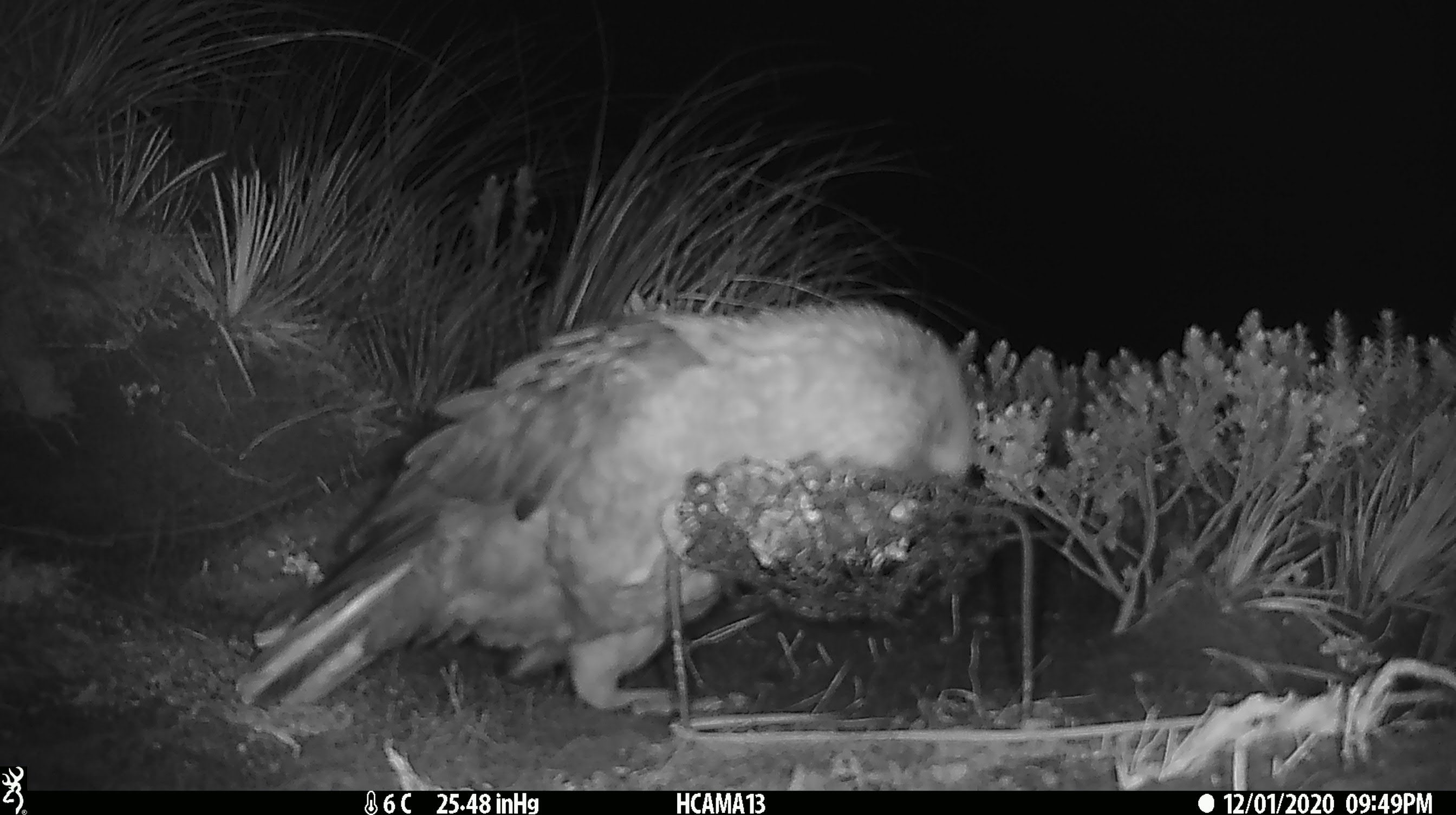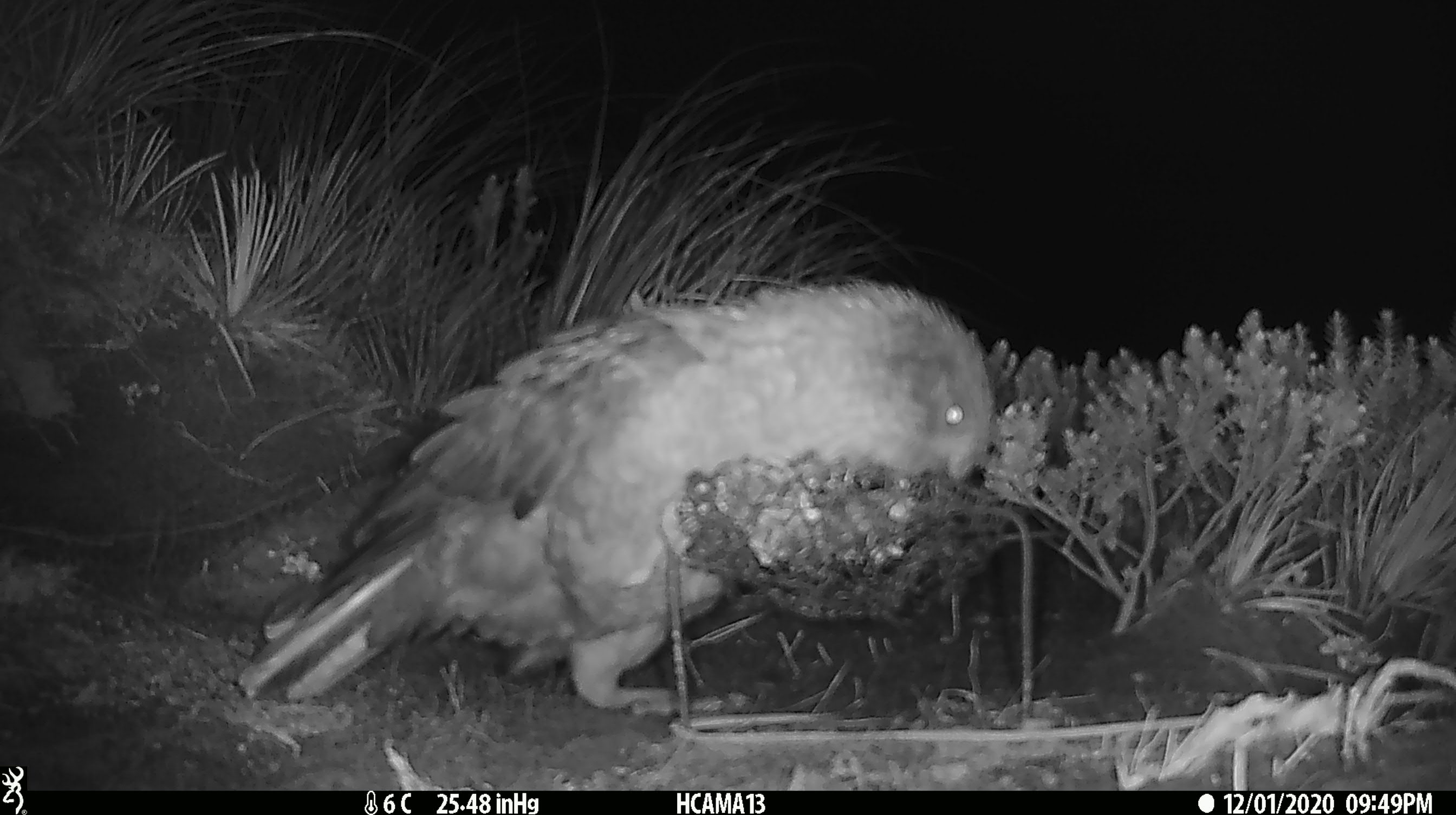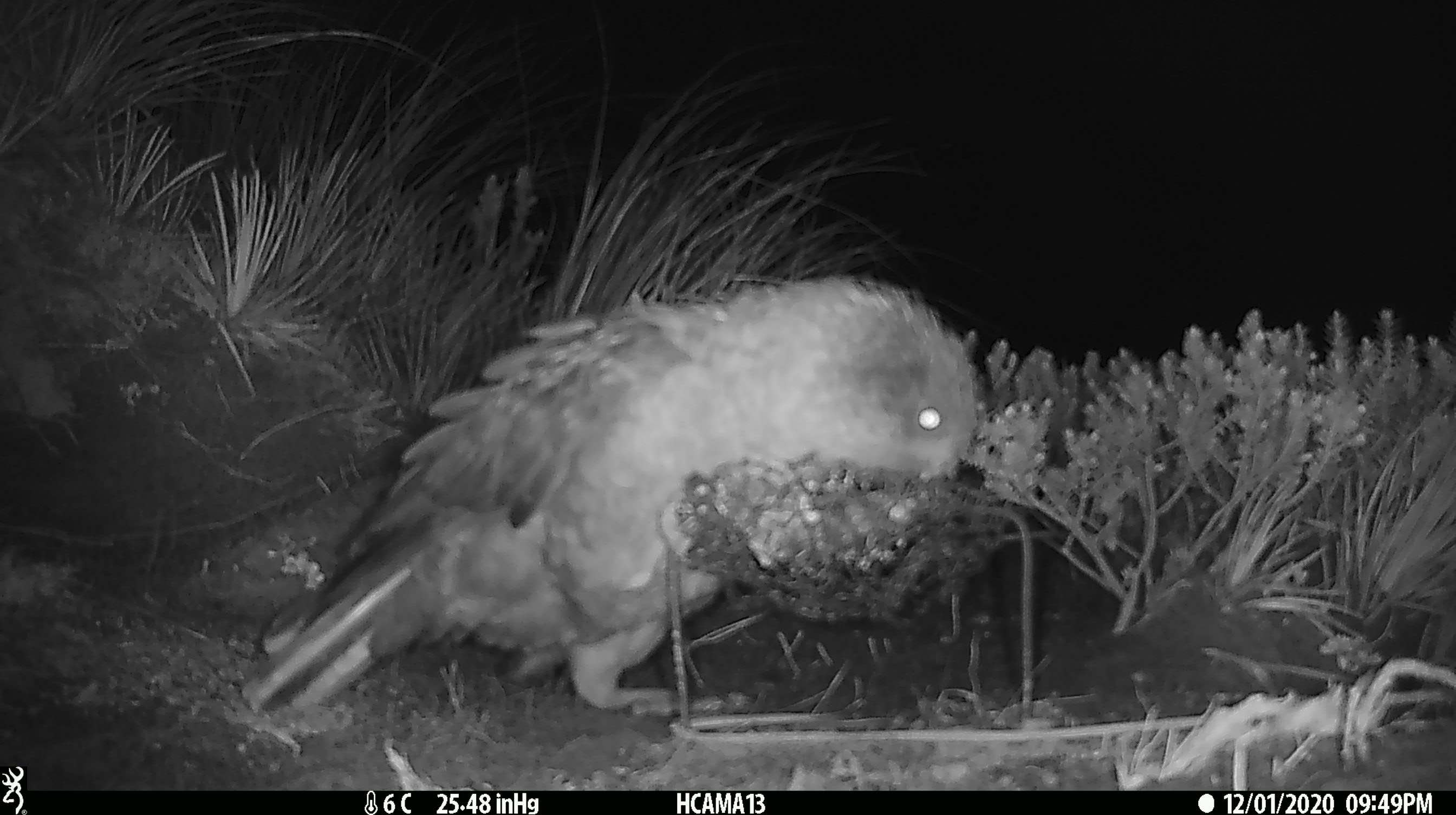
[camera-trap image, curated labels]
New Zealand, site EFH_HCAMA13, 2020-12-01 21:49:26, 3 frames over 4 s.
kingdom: Animalia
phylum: Chordata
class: Aves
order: Psittaciformes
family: Strigopidae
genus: Nestor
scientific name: Nestor notabilis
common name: kea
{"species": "kea (Nestor notabilis)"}